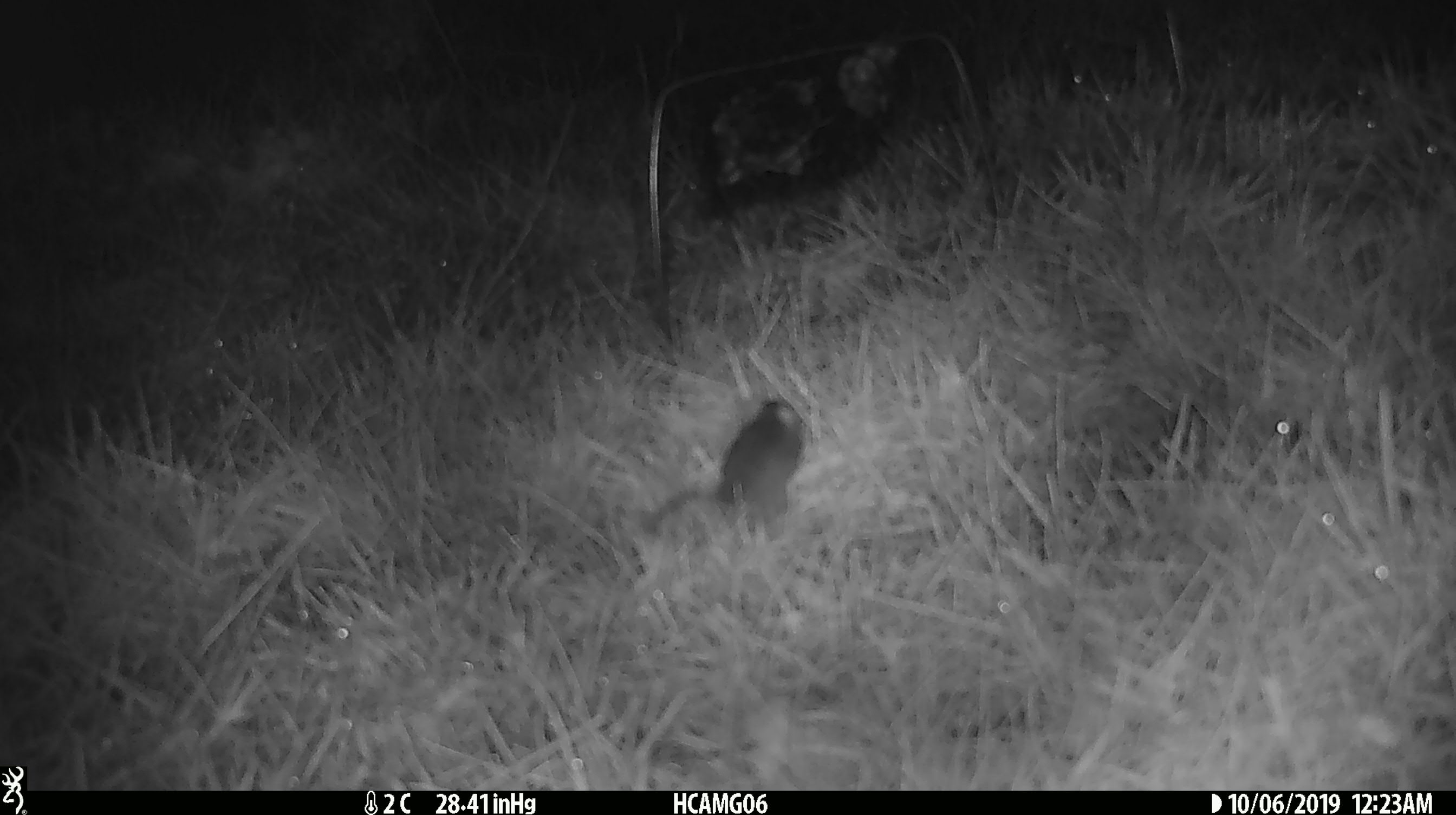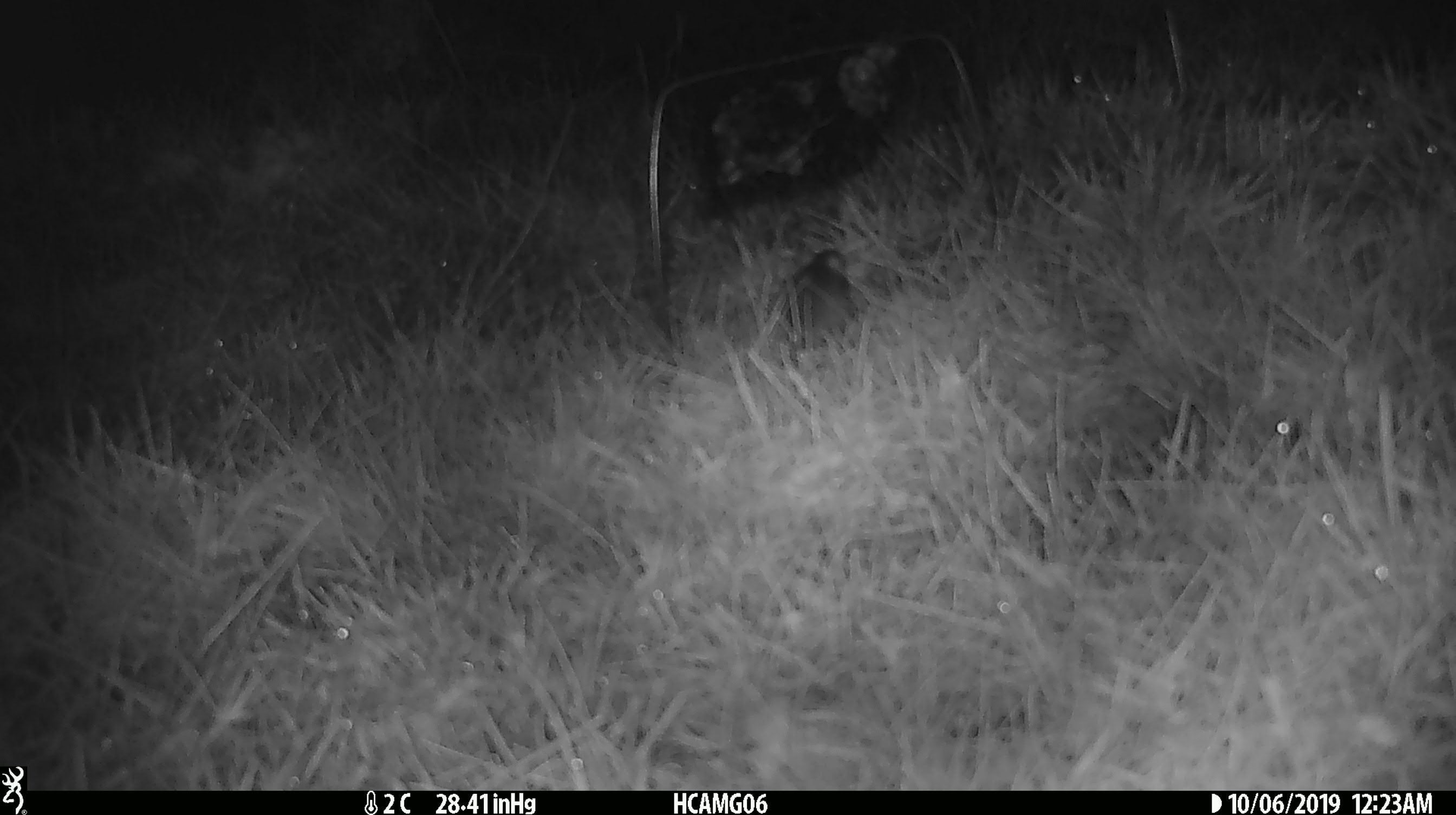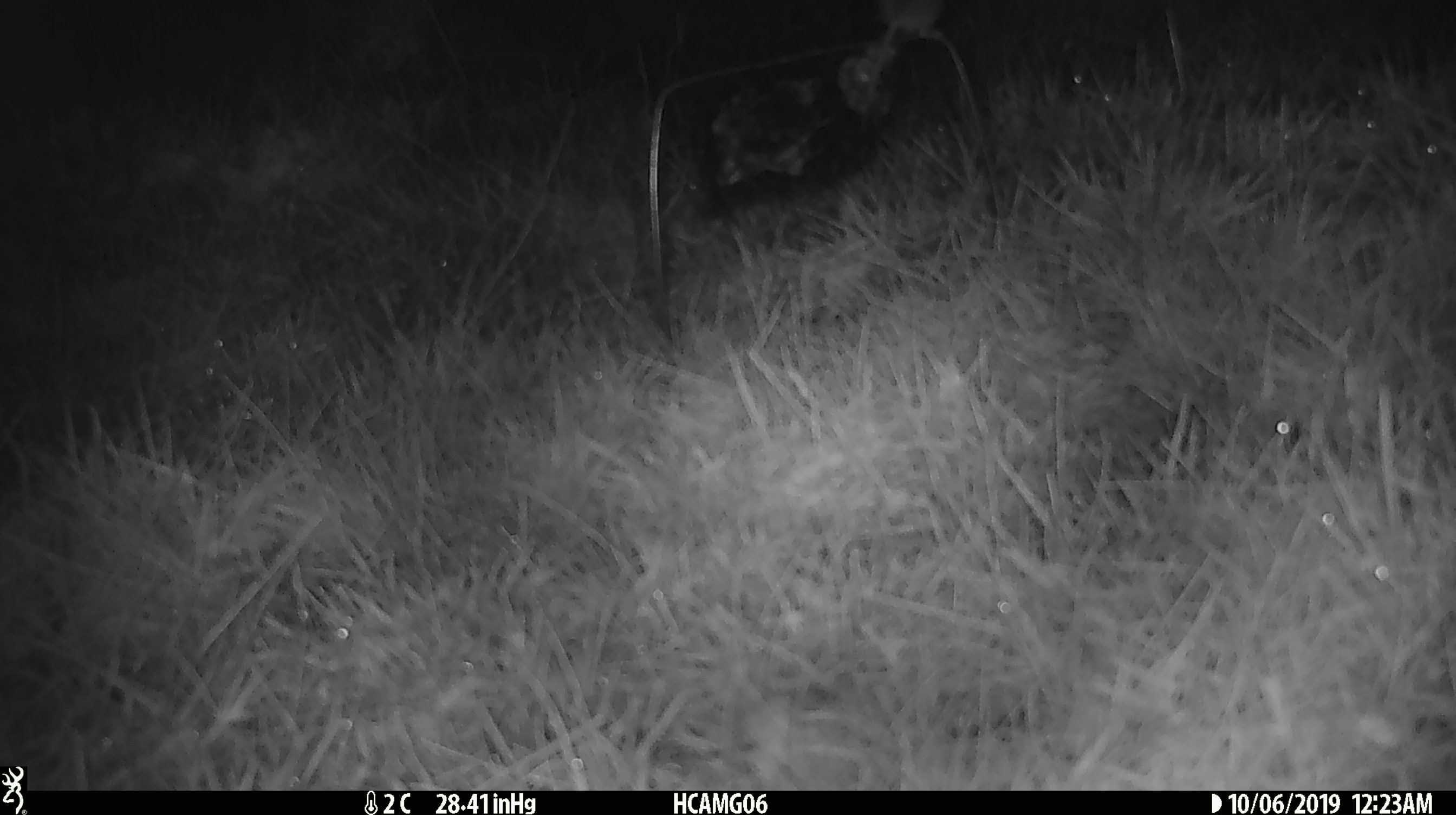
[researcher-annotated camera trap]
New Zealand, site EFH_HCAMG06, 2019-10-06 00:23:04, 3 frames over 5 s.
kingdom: Animalia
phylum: Chordata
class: Mammalia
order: Rodentia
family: Muridae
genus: Mus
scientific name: Mus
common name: mouse